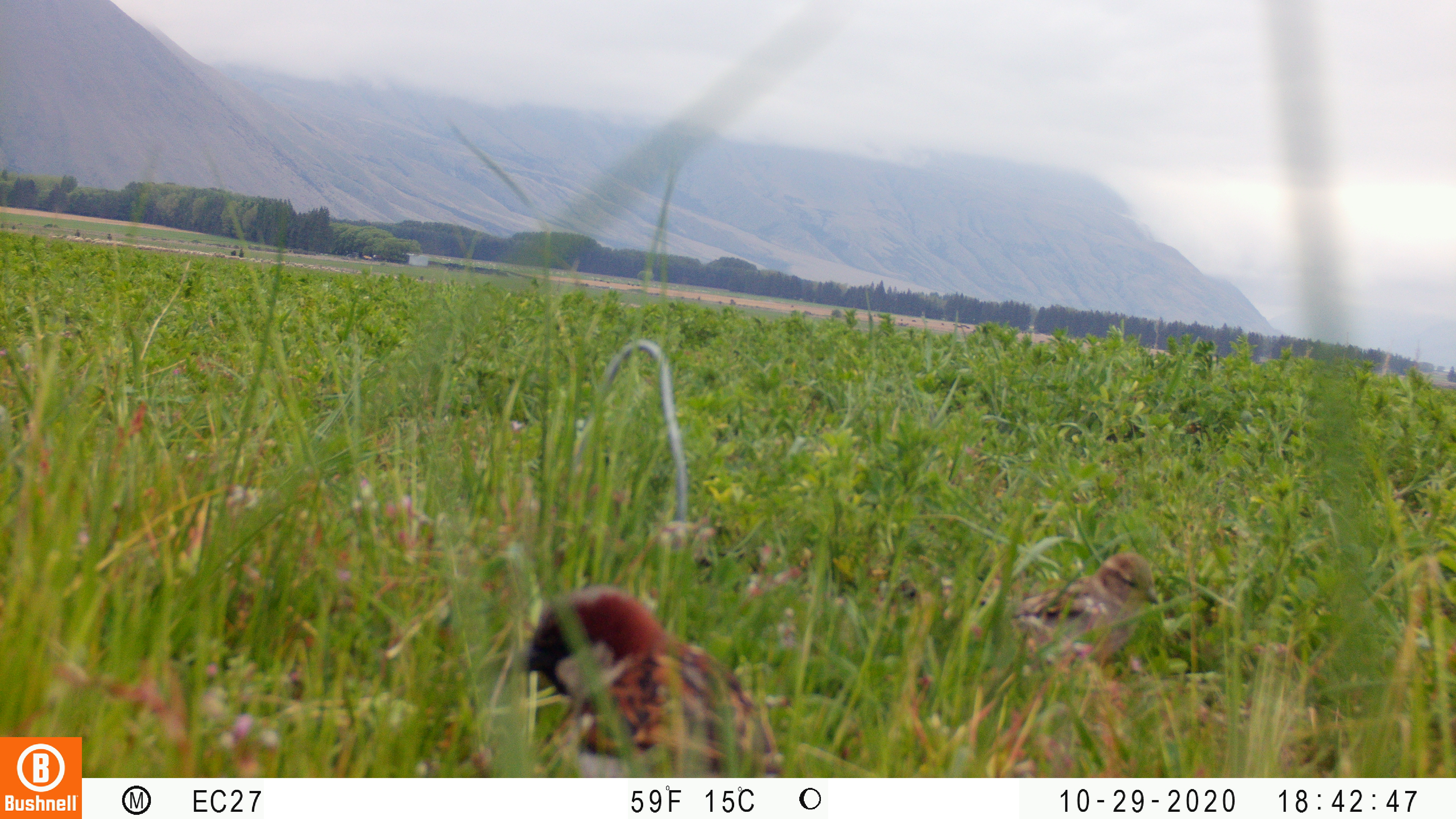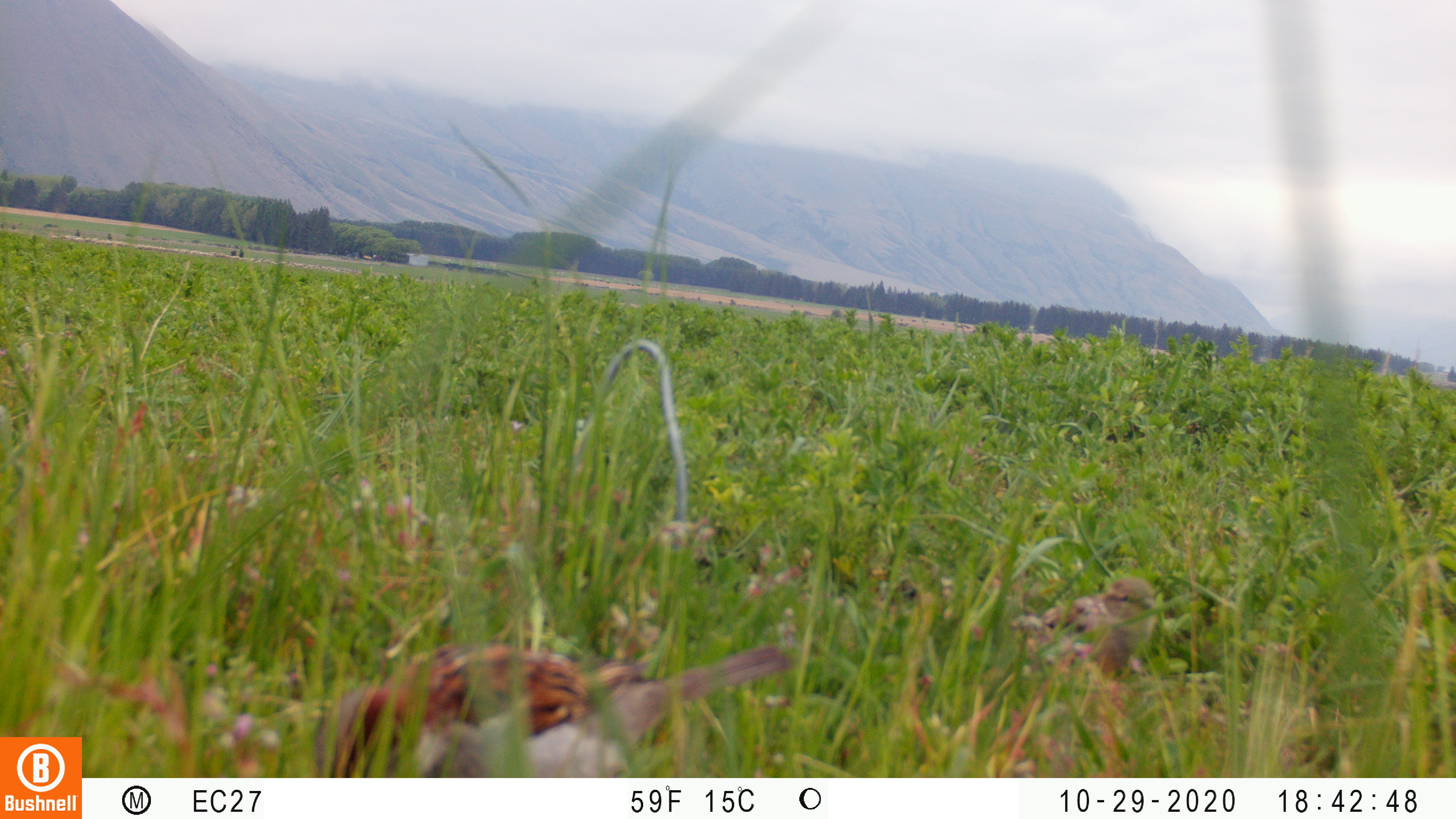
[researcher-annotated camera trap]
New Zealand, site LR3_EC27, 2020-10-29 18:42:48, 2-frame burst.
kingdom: Animalia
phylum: Chordata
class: Aves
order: Passeriformes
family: Passeridae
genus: Passer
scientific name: Passer domesticus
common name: house sparrow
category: sparrow